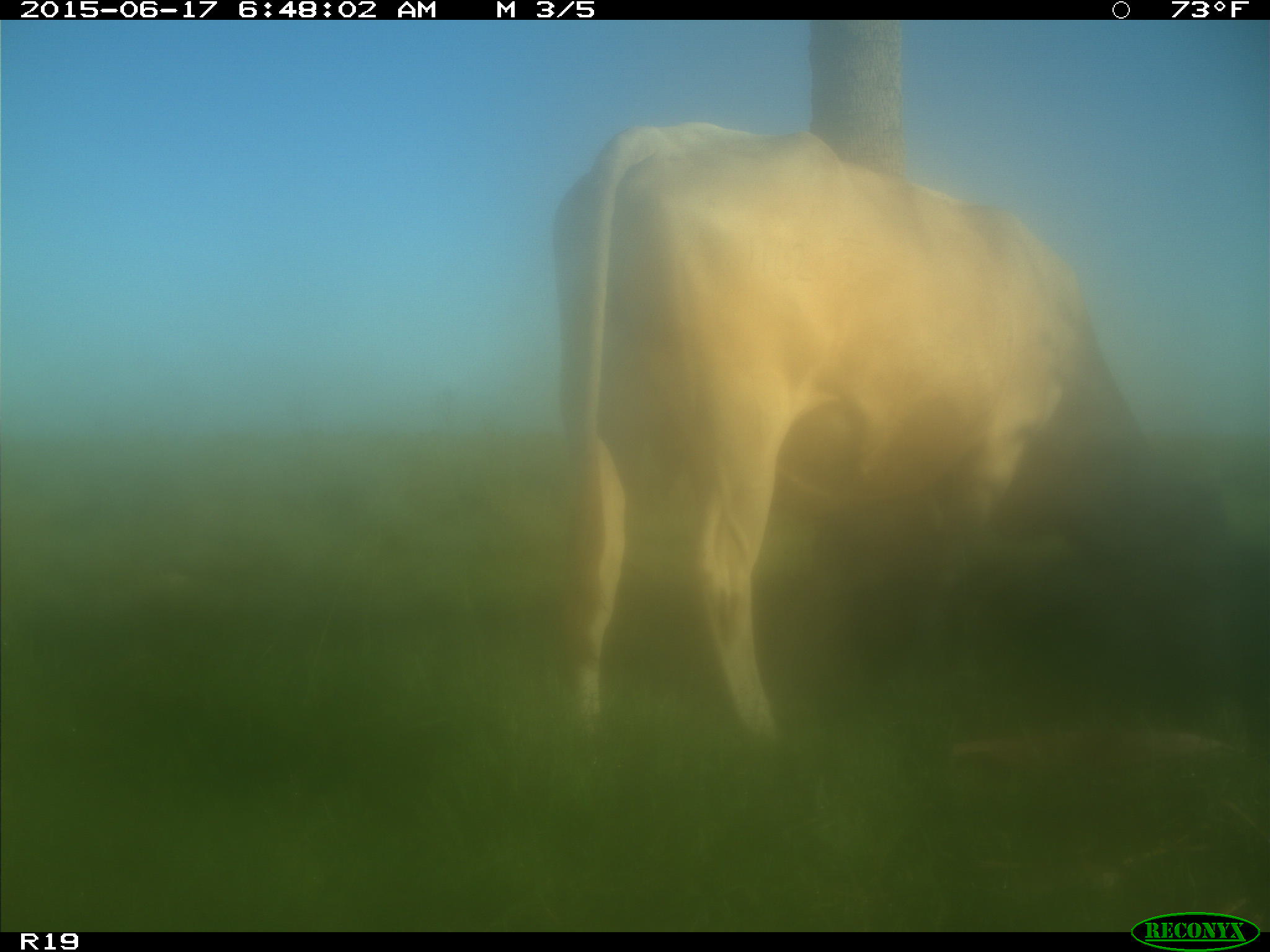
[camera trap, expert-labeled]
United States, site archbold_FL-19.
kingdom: Animalia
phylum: Chordata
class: Mammalia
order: Artiodactyla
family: Bovidae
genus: Bos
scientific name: Bos taurus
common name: domestic cow